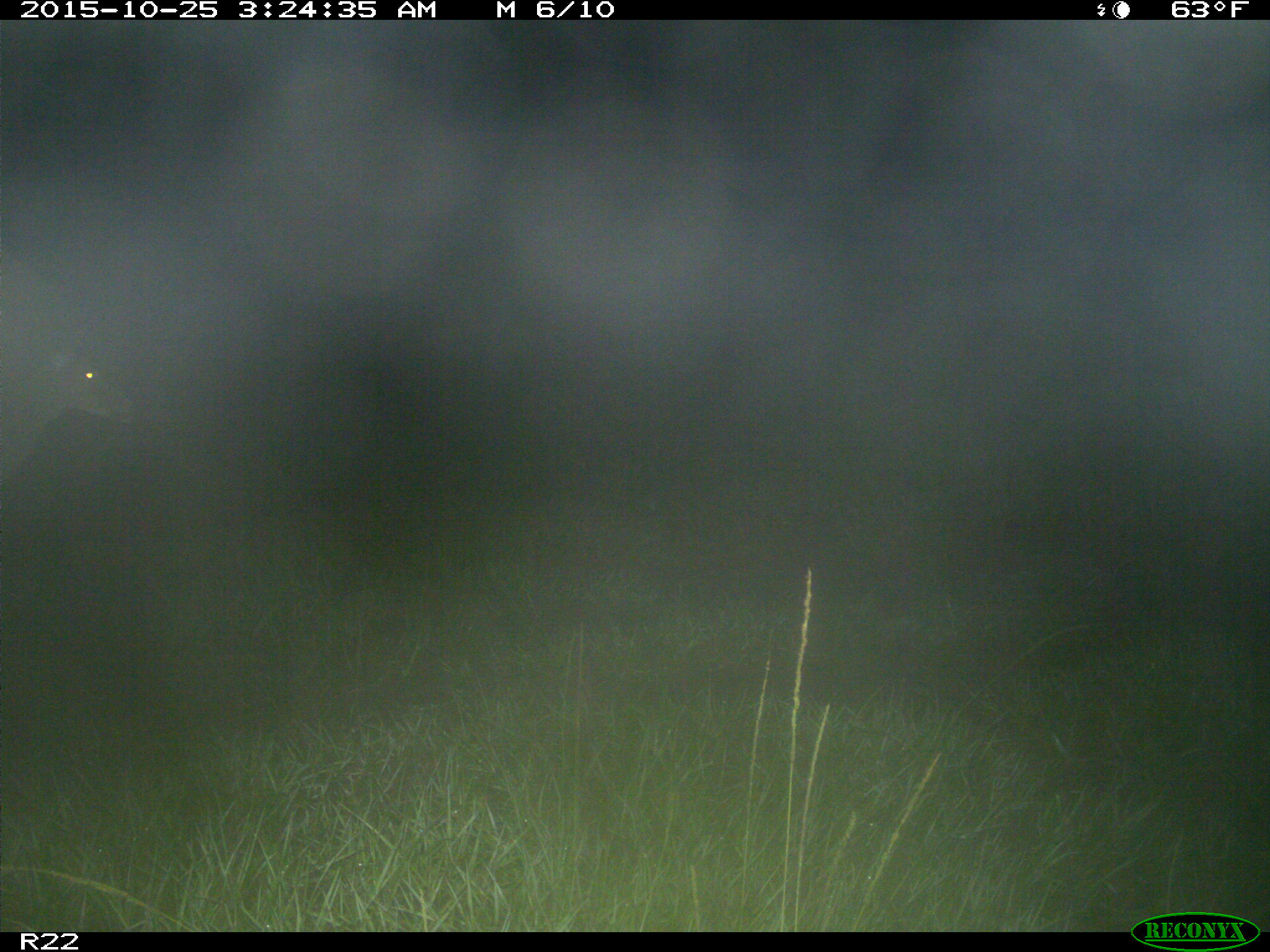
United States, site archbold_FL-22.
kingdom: Animalia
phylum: Chordata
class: Mammalia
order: Artiodactyla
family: Cervidae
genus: Odocoileus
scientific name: Odocoileus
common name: deer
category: unidentified deer